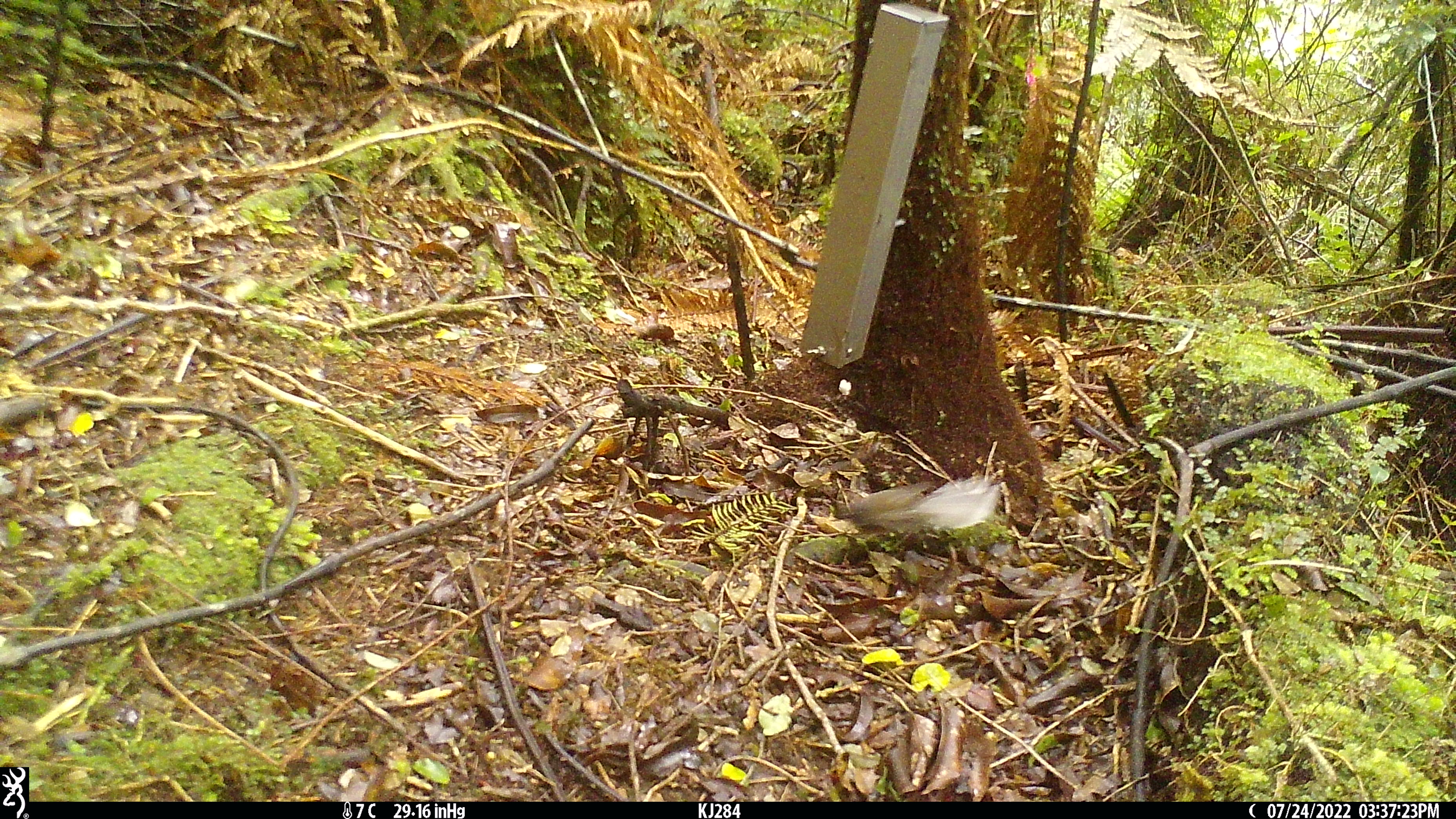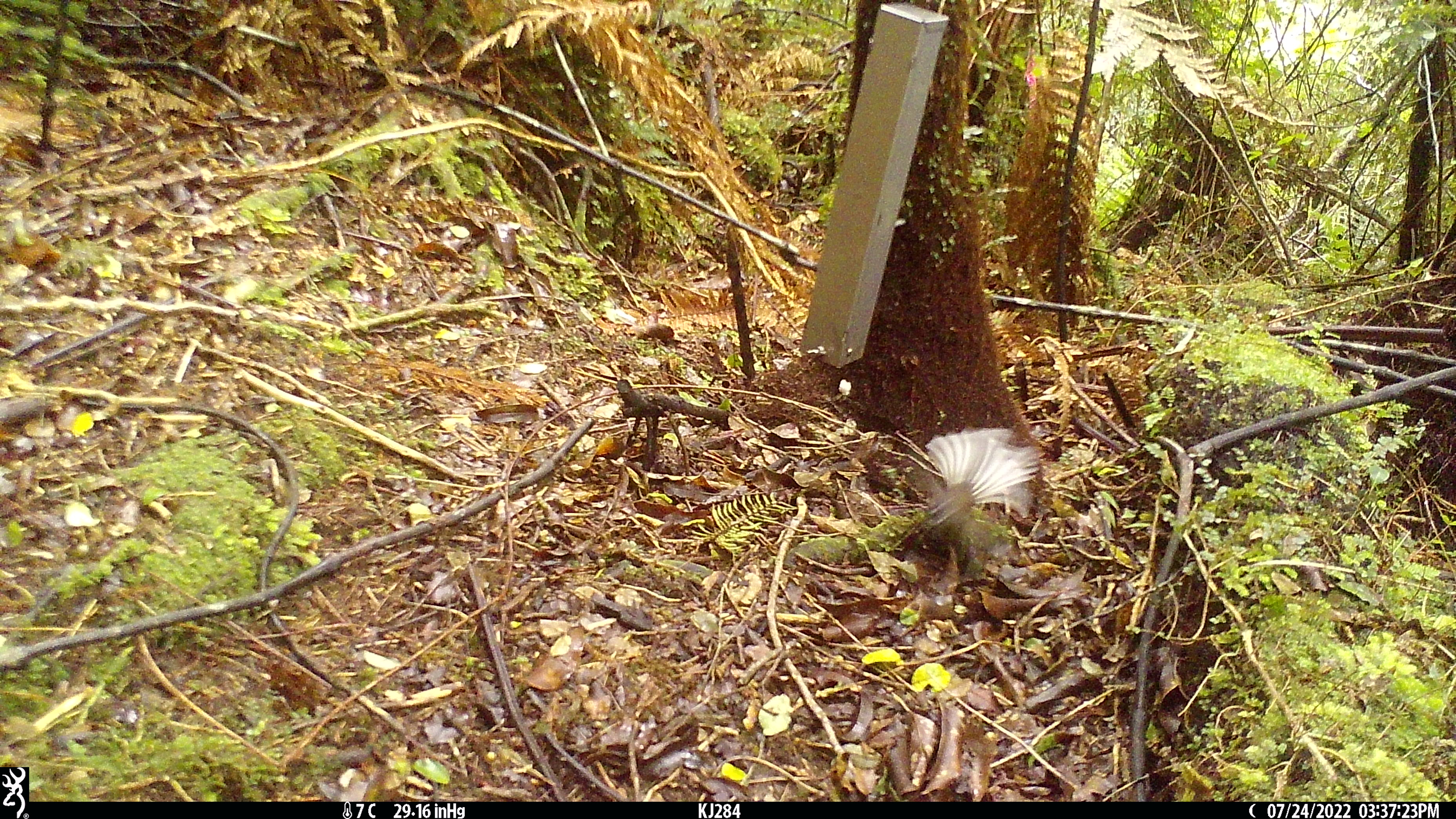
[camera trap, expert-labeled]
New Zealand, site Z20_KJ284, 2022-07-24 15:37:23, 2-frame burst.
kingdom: Animalia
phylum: Chordata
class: Aves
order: Passeriformes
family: Rhipiduridae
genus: Rhipidura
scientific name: Rhipidura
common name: fantails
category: fantail